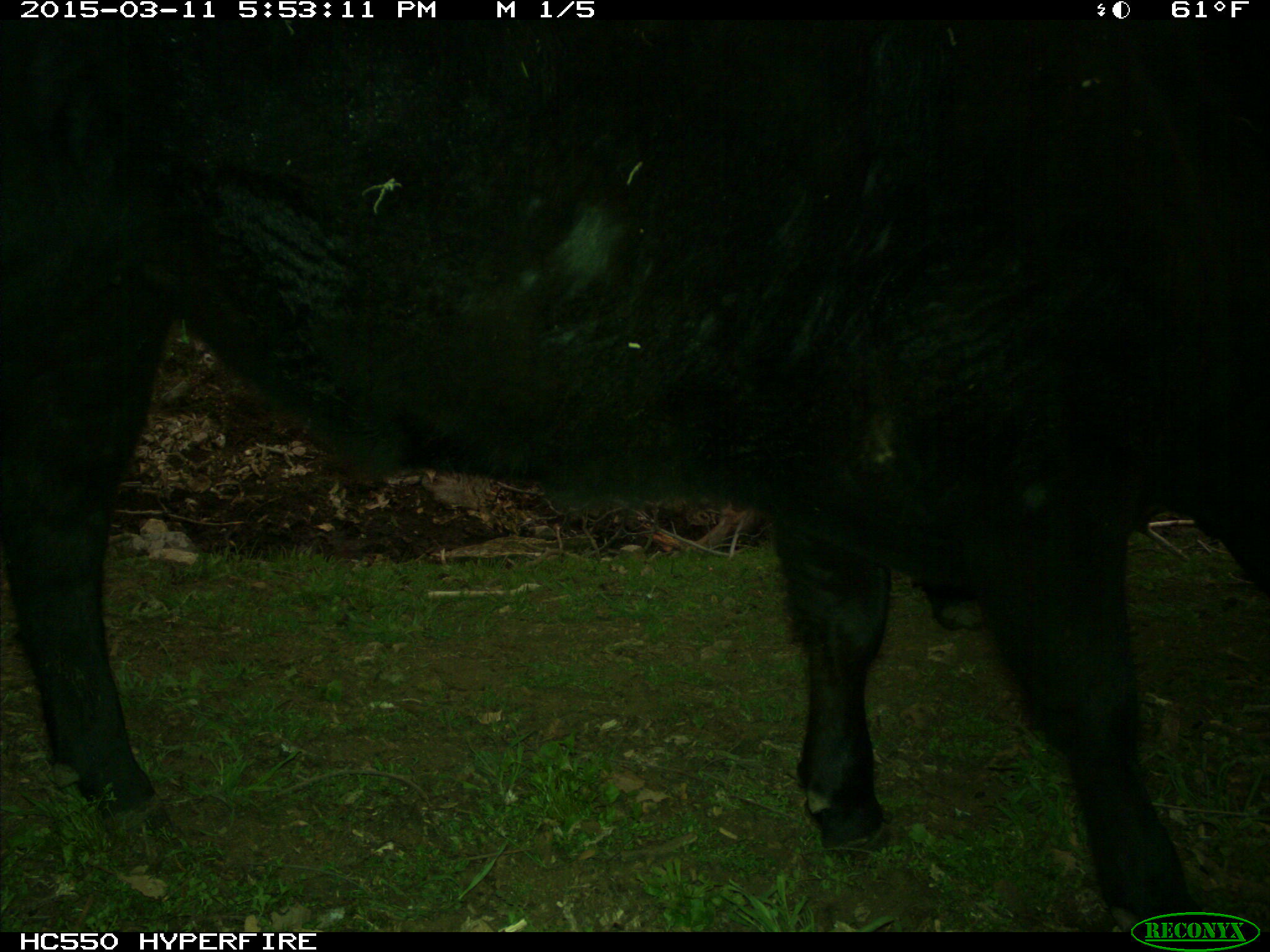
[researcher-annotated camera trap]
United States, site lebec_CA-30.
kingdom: Animalia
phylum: Chordata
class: Mammalia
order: Artiodactyla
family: Bovidae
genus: Bos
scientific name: Bos taurus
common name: domestic cow